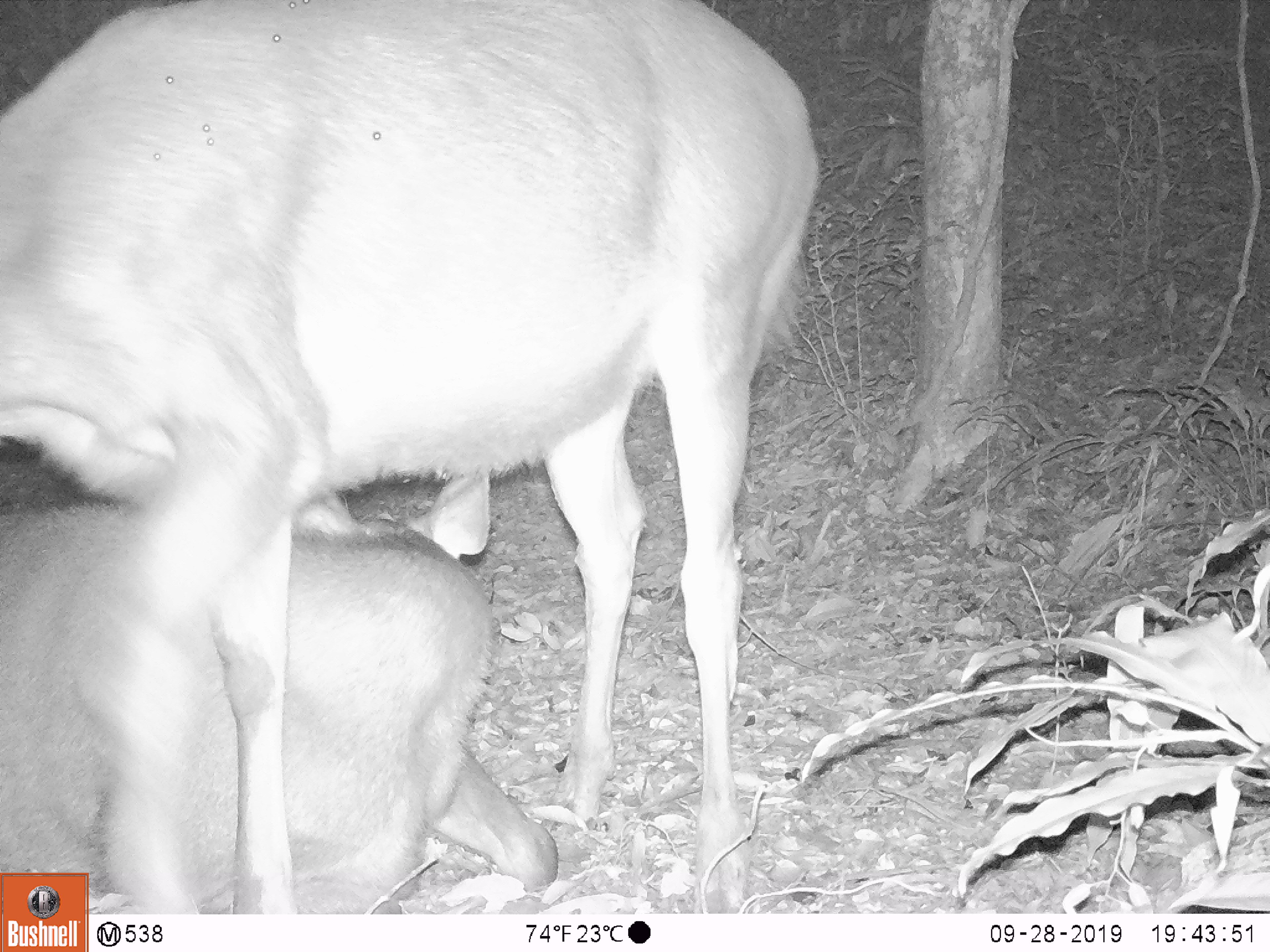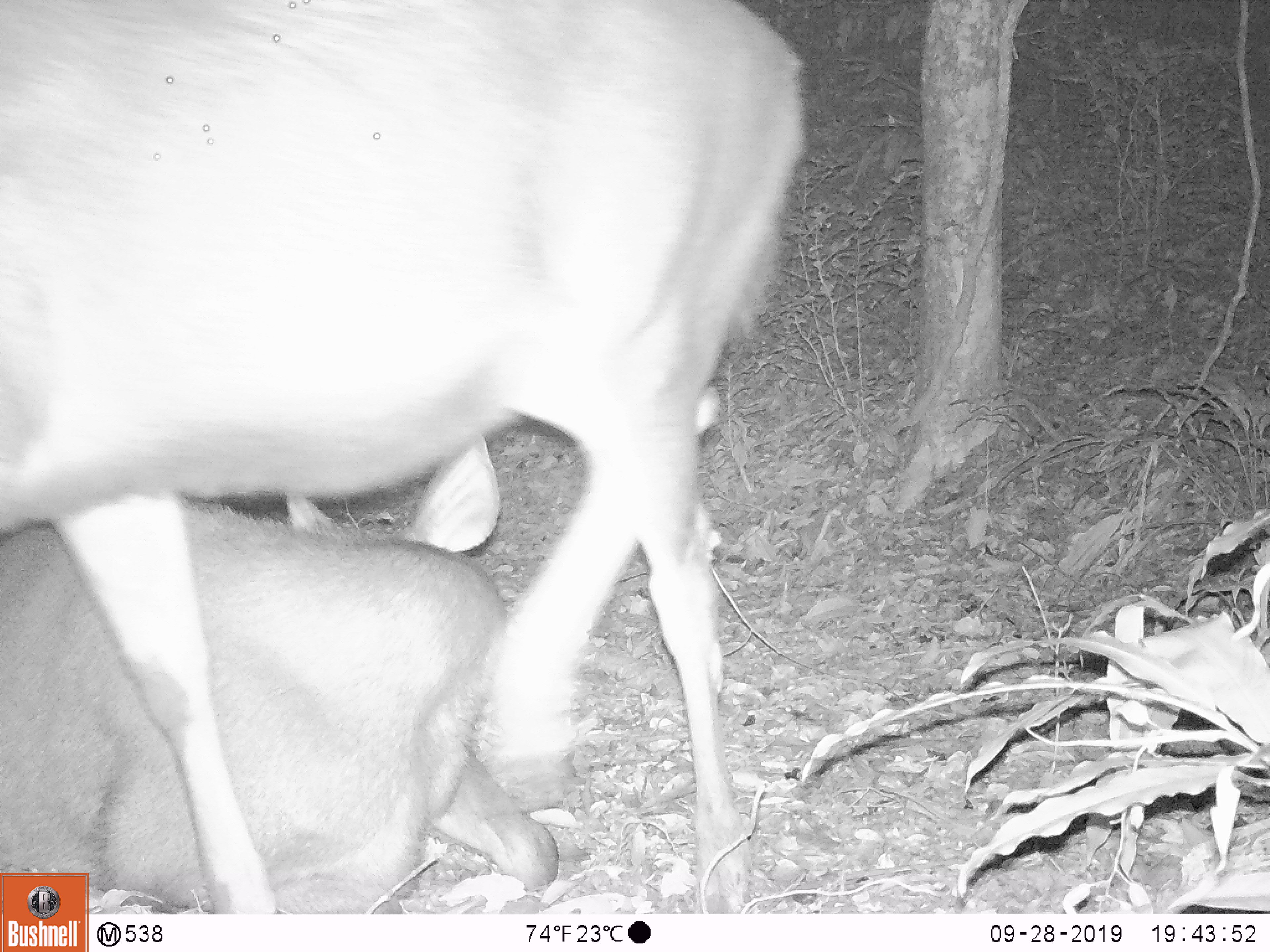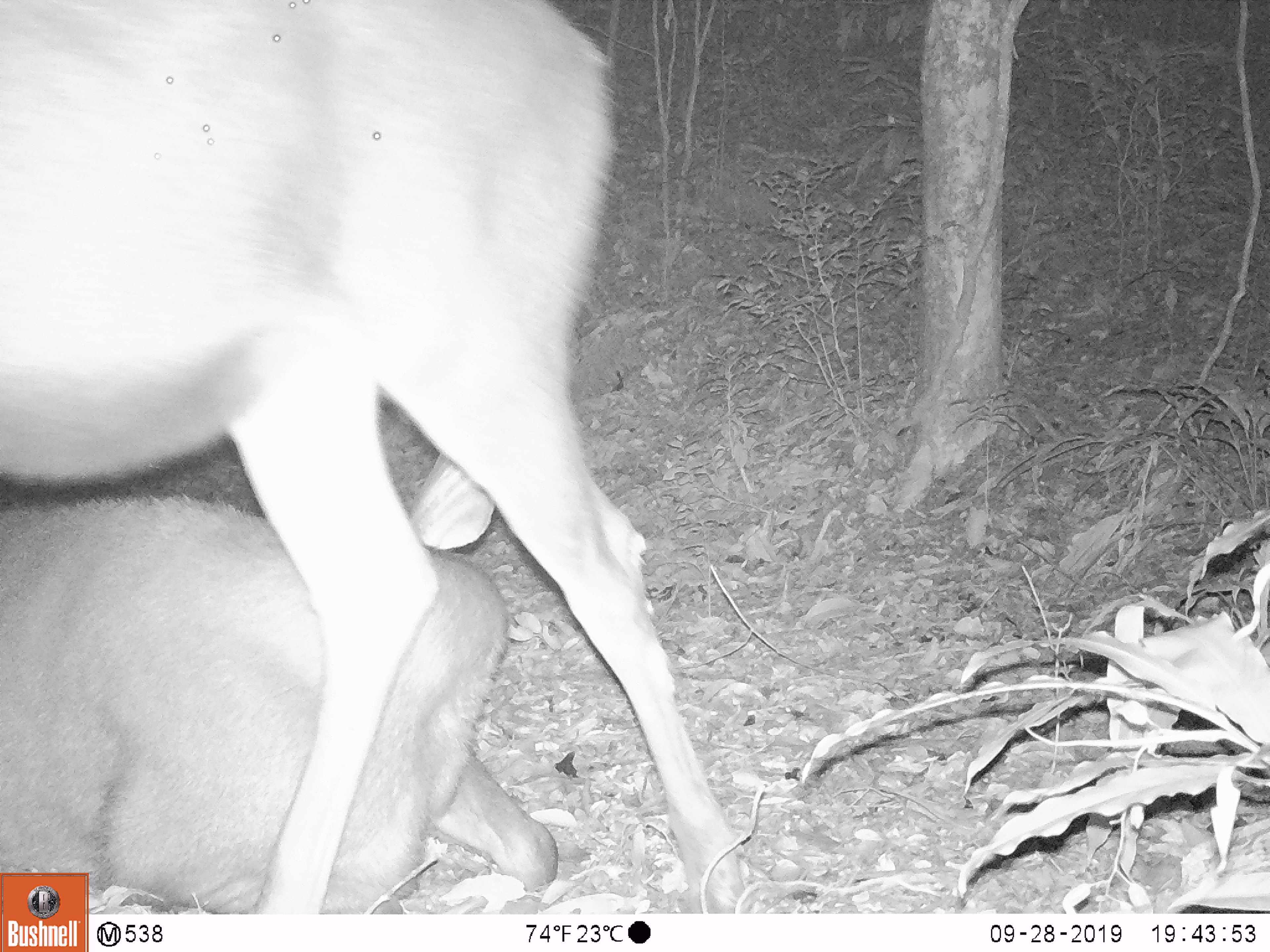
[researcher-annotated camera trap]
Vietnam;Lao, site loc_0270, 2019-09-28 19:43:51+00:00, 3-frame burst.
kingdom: Animalia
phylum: Chordata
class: Mammalia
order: Artiodactyla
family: Cervidae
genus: Rusa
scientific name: Rusa unicolor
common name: sambar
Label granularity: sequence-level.